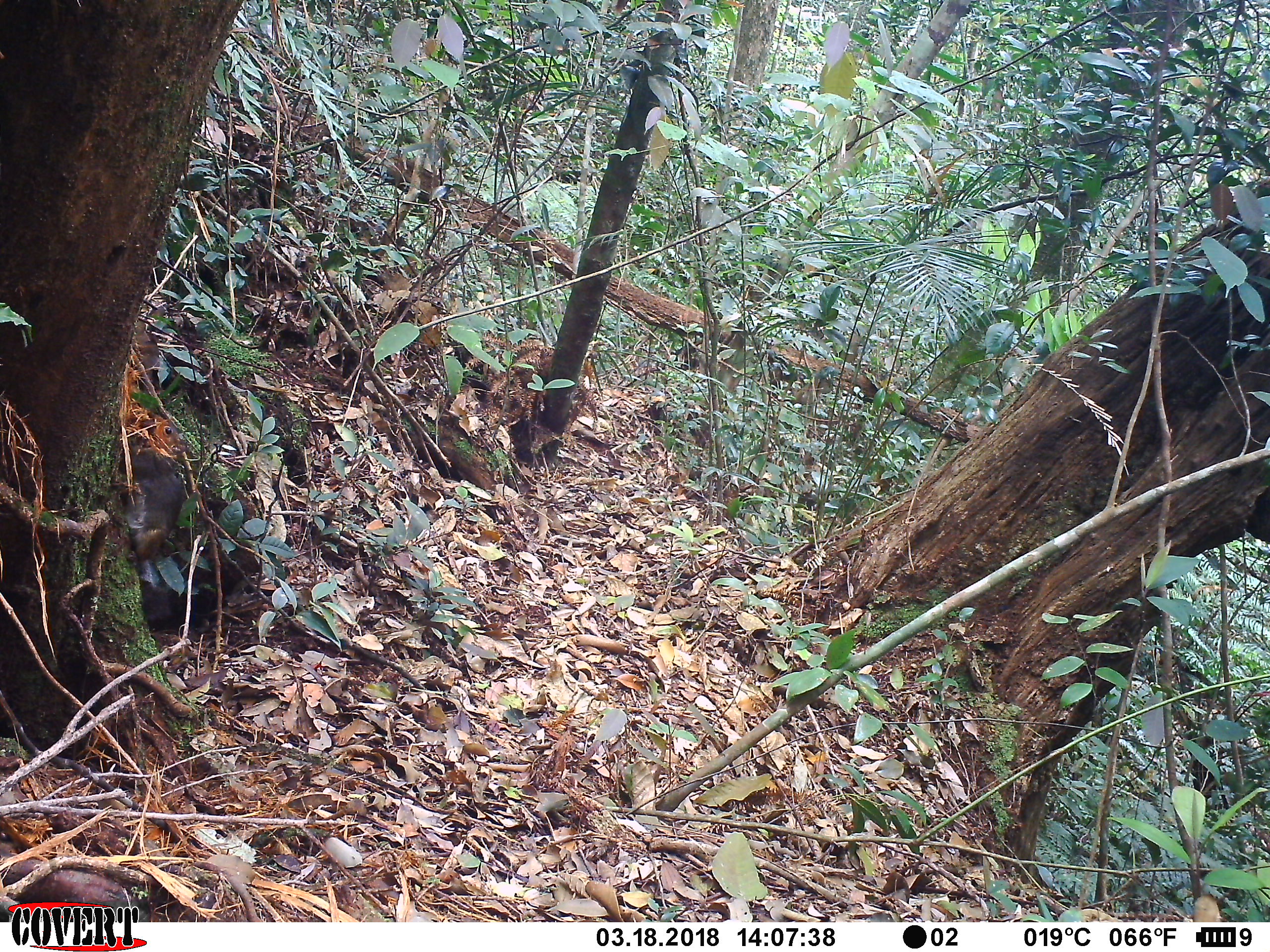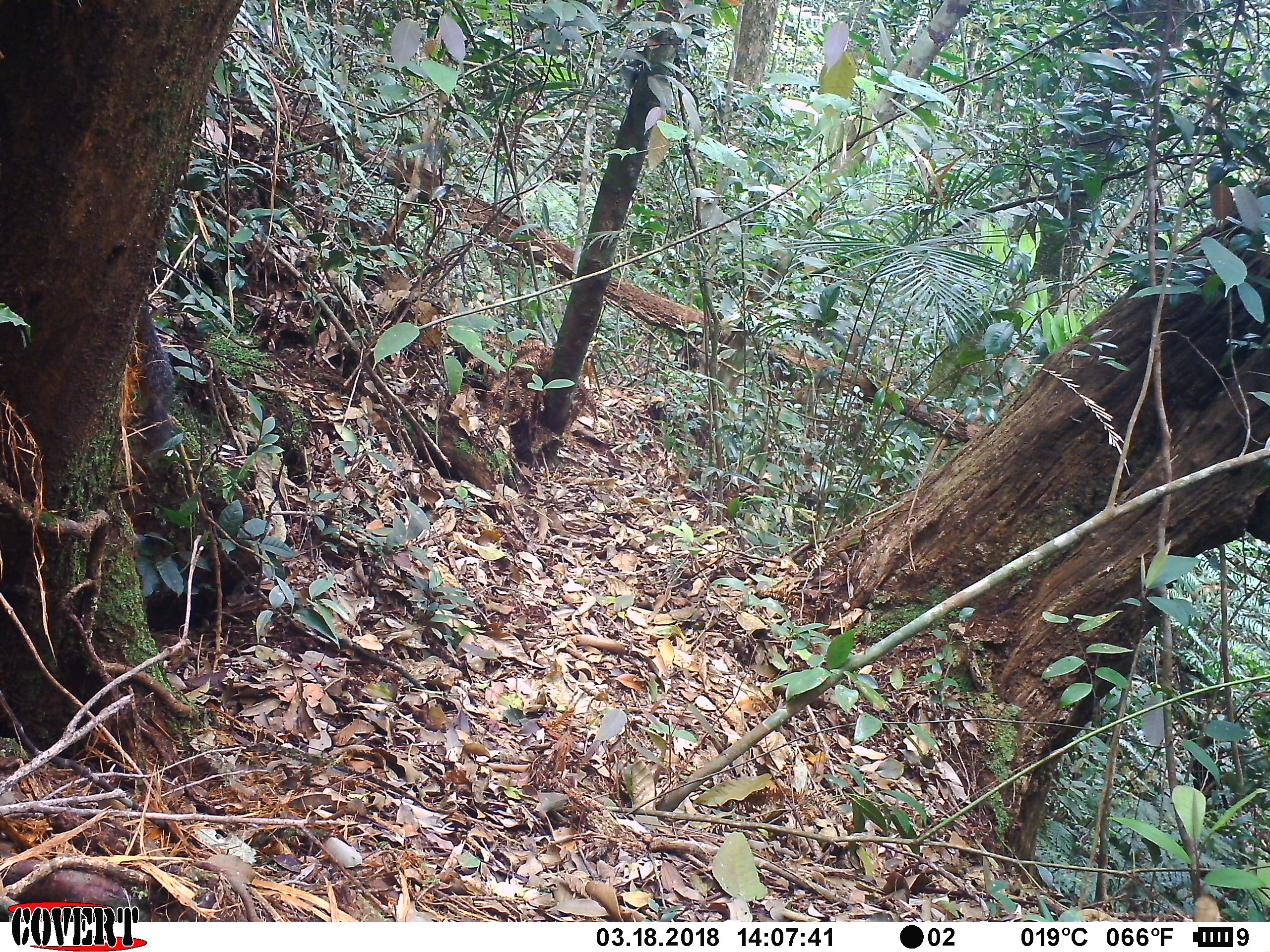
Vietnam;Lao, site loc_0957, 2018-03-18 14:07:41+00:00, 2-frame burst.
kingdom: Animalia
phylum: Chordata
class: Mammalia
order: Rodentia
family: Sciuridae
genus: Dremomys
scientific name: Dremomys rufigenis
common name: red-cheeked squirrel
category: red cheeked squirrel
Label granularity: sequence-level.